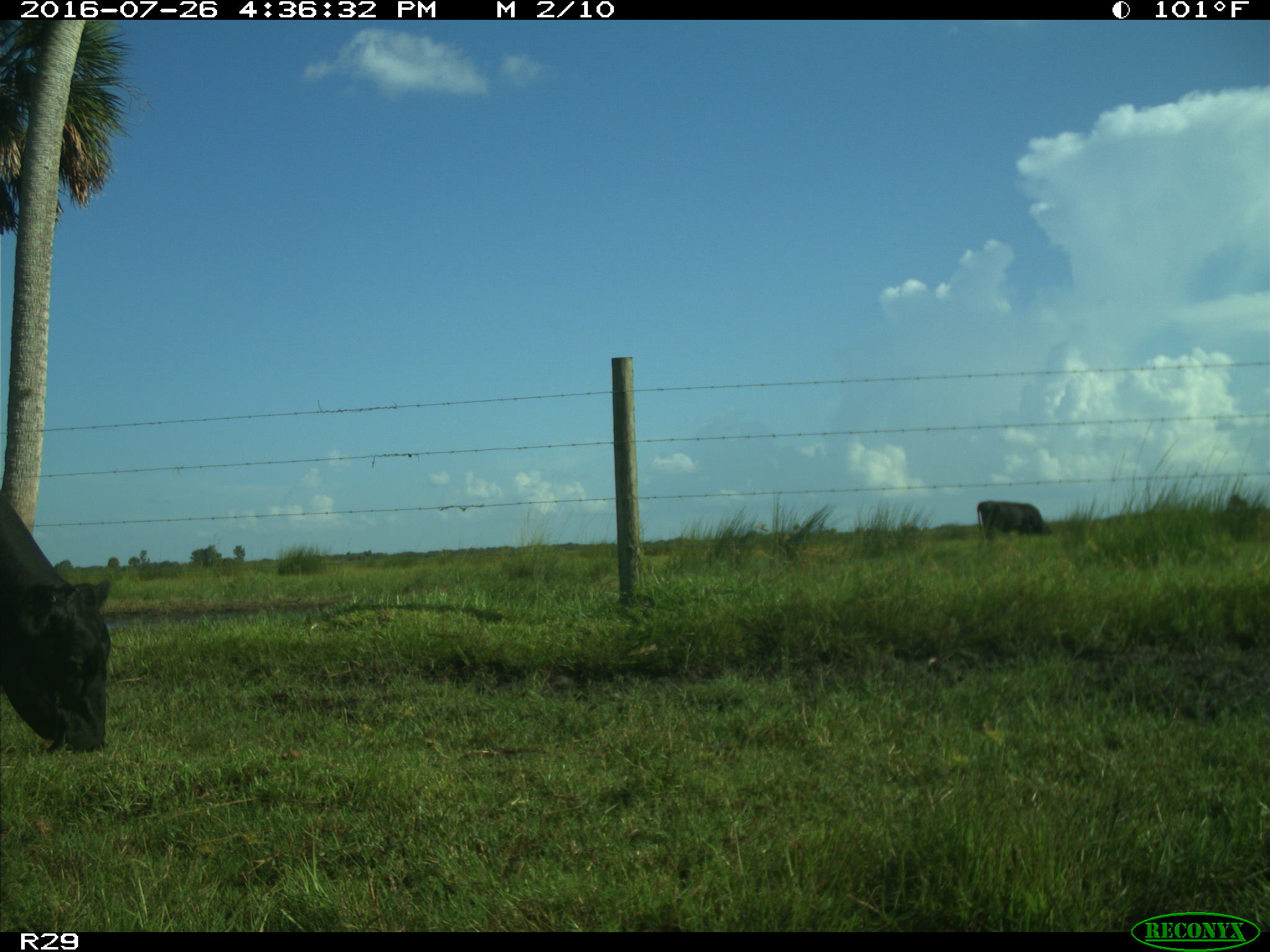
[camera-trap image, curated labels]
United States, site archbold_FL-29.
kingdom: Animalia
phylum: Chordata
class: Mammalia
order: Artiodactyla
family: Bovidae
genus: Bos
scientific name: Bos taurus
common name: domestic cow